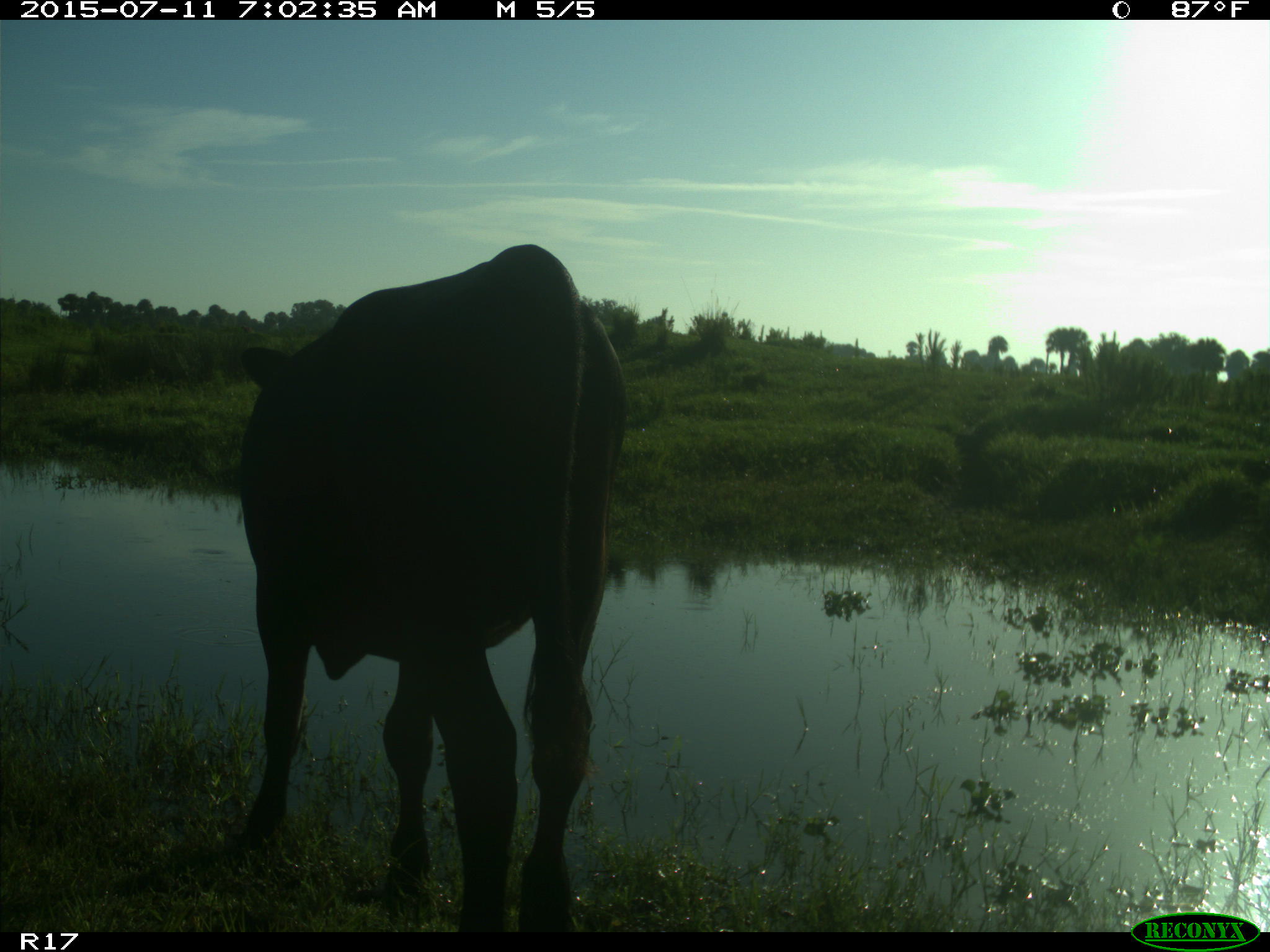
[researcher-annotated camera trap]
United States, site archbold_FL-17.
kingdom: Animalia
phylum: Chordata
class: Mammalia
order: Artiodactyla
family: Bovidae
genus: Bos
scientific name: Bos taurus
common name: domestic cow